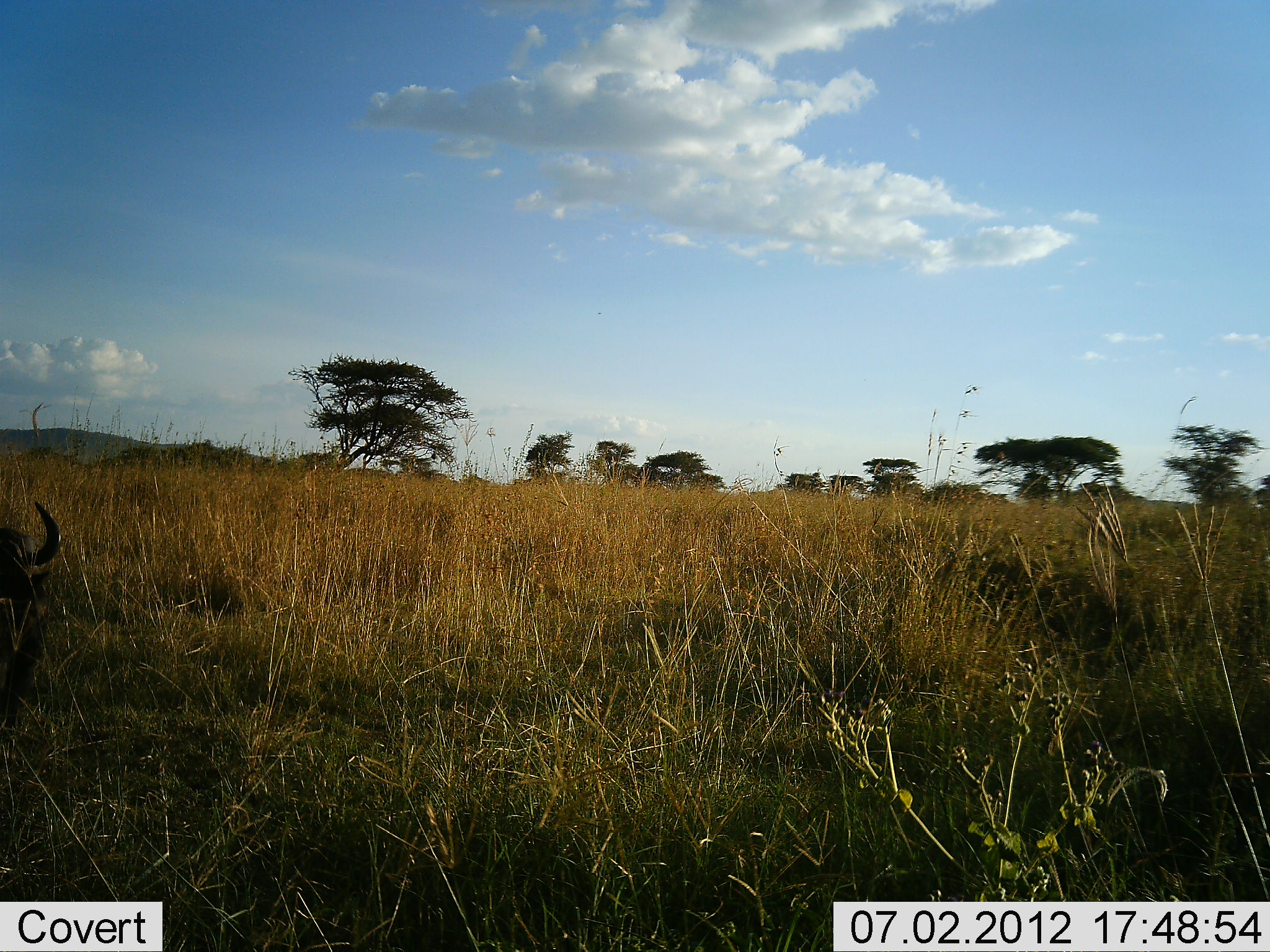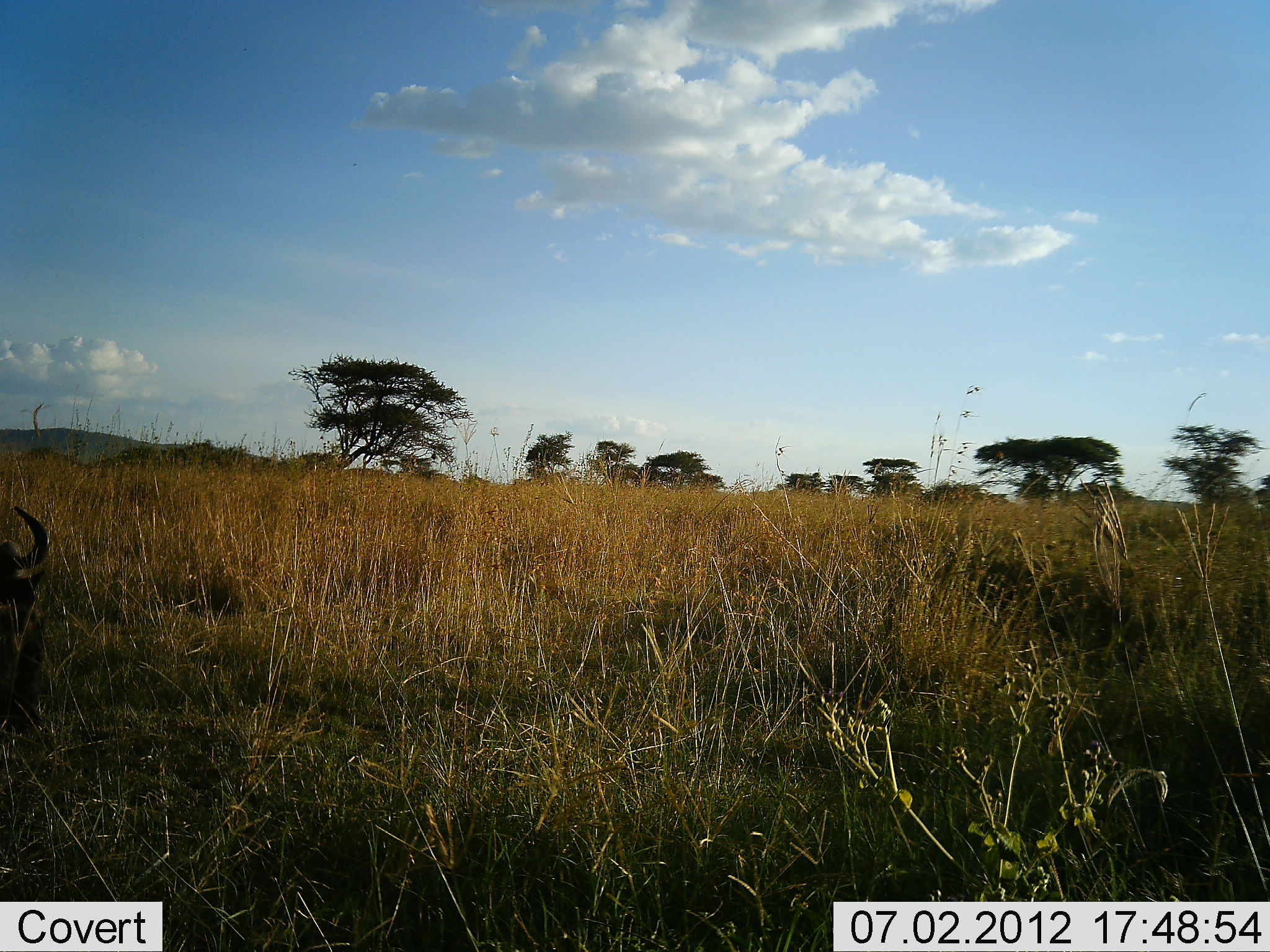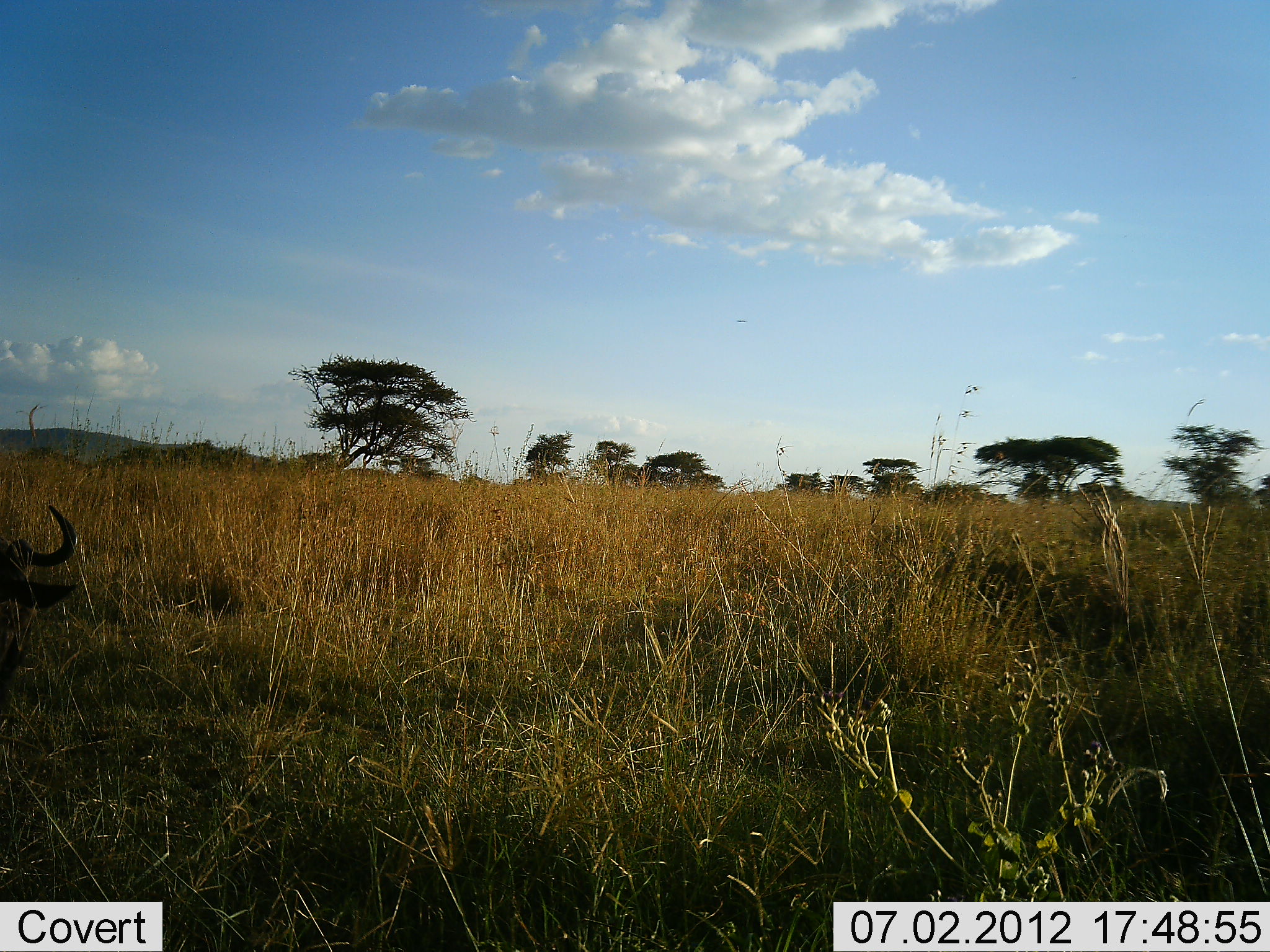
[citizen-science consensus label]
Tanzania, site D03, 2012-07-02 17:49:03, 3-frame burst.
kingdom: Animalia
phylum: Chordata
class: Mammalia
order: Artiodactyla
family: Bovidae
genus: Connochaetes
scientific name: Connochaetes taurinus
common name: blue wildebeest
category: wildebeest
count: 1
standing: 20%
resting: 10%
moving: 10%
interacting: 0%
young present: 0%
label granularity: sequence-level